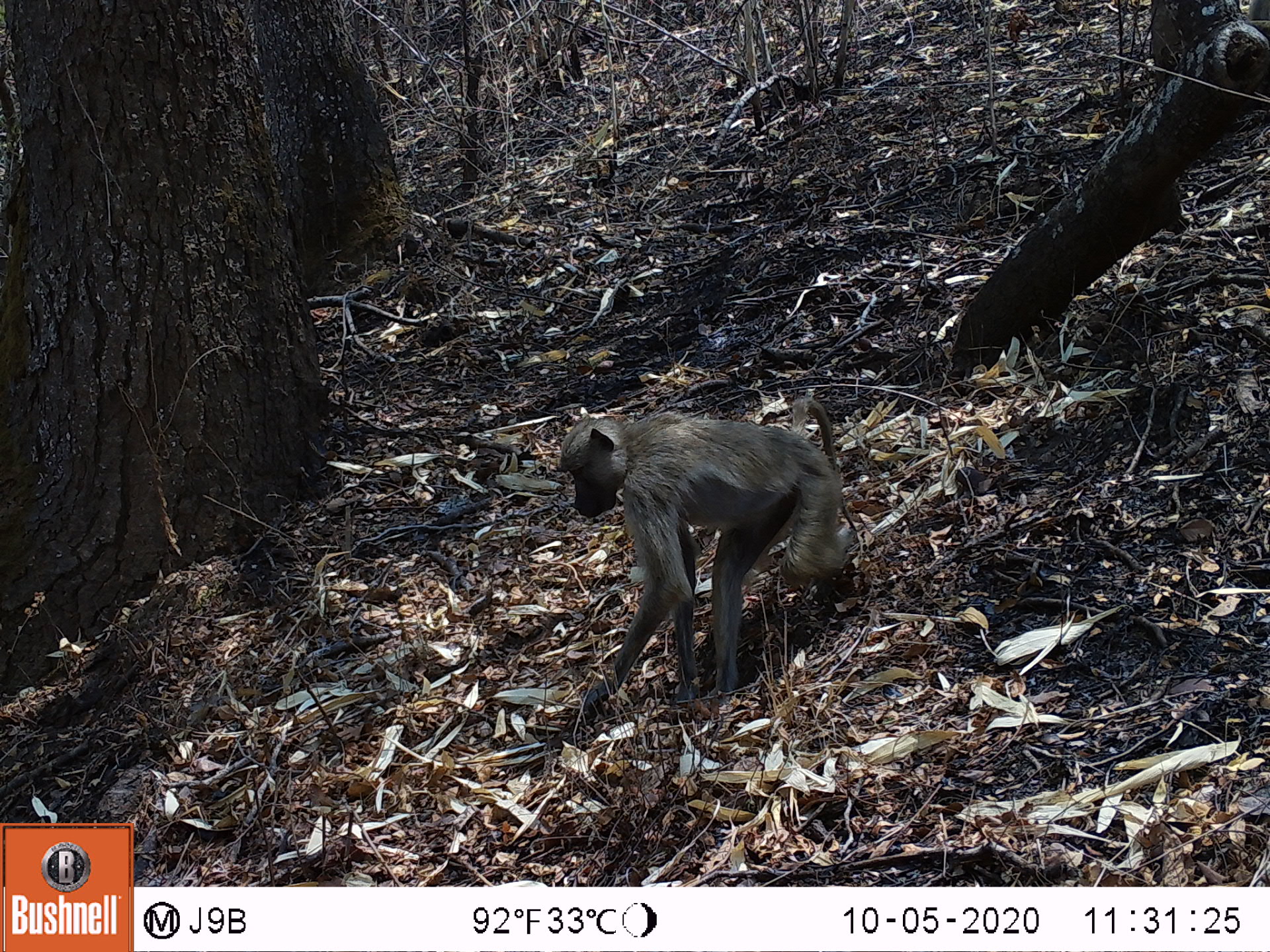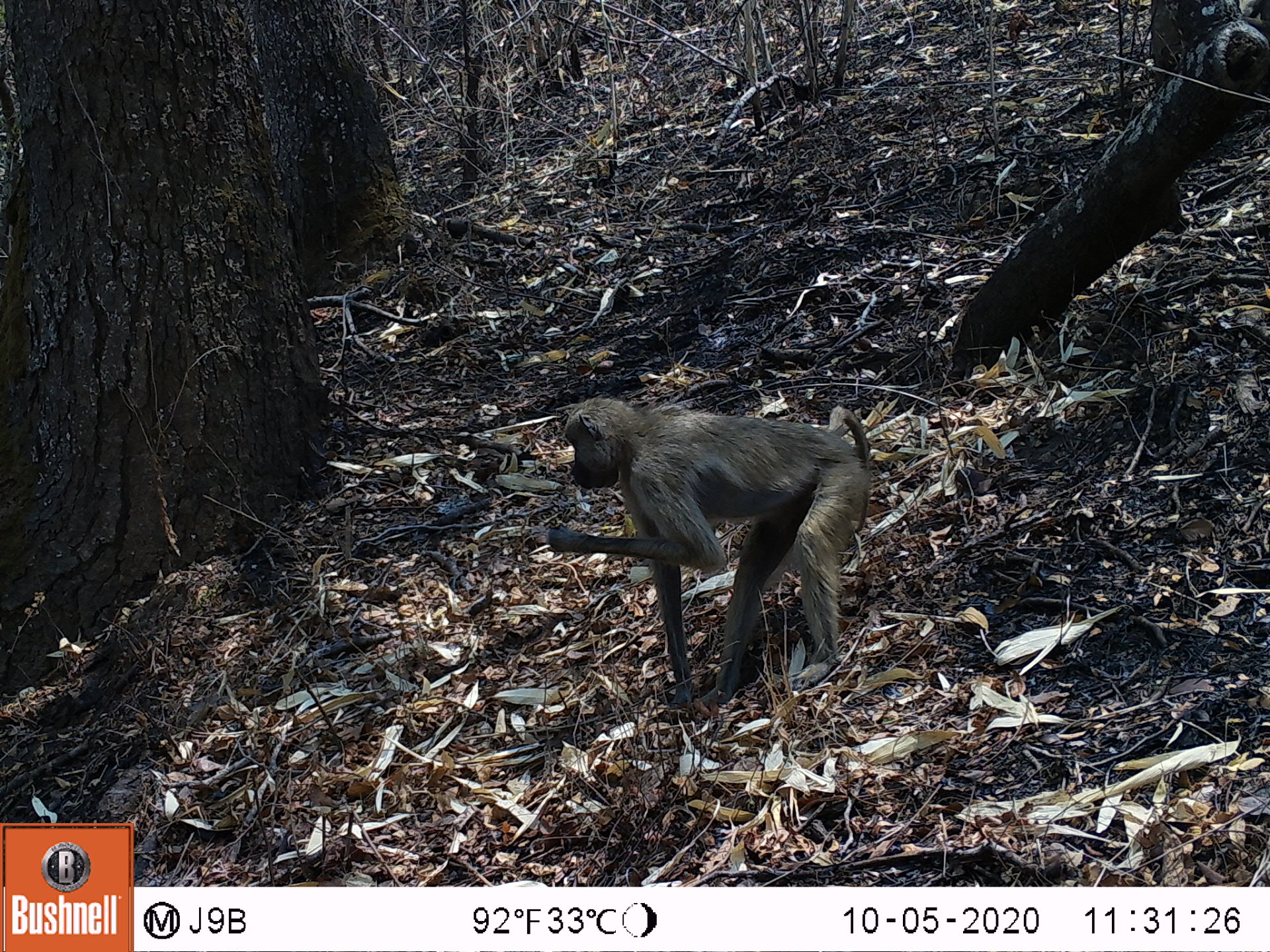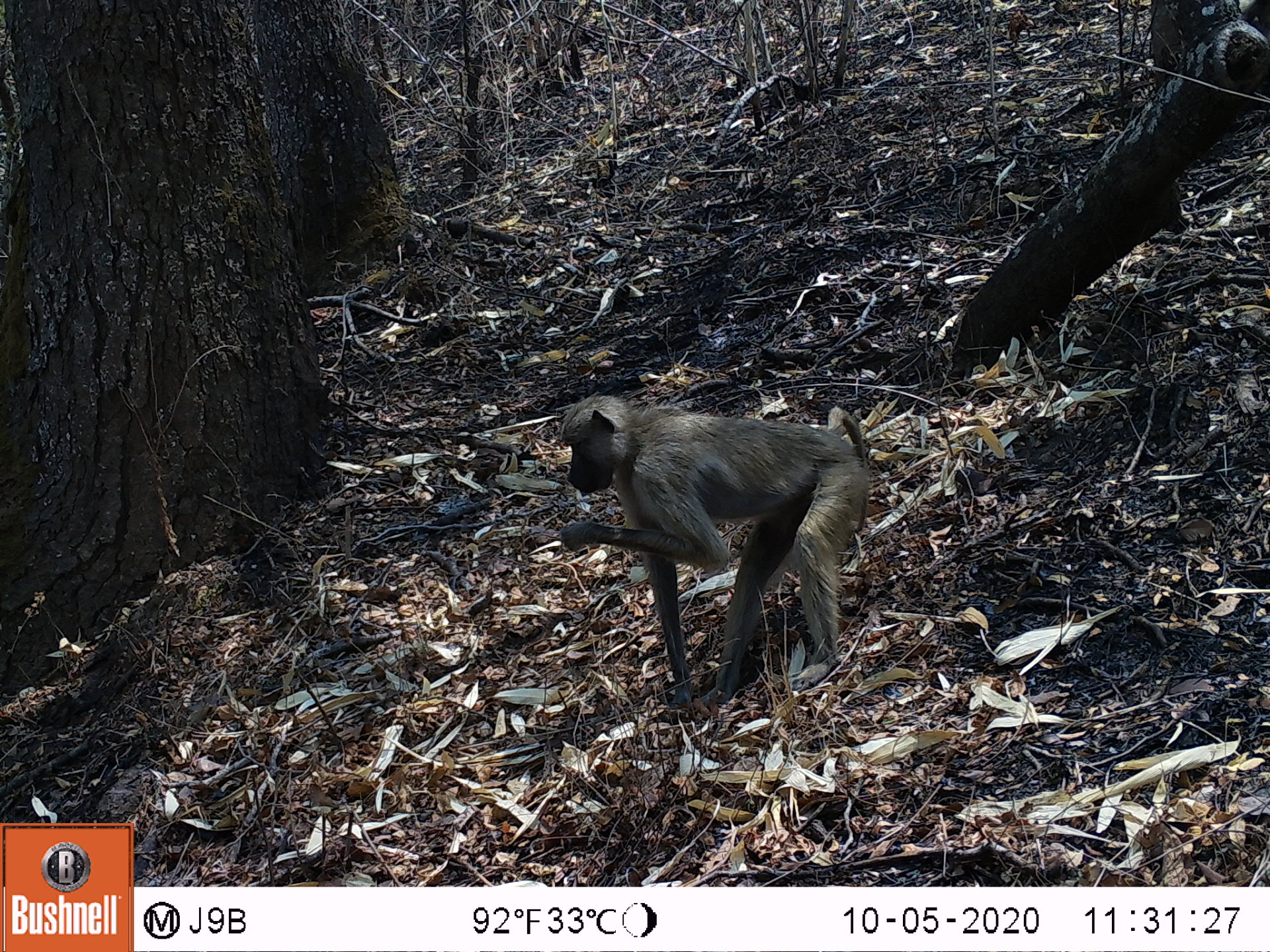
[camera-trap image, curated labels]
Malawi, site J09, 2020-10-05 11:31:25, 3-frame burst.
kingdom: Animalia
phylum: Chordata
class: Mammalia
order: Primates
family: Cercopithecidae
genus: Papio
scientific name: Papio cynocephalus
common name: yellow baboon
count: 1